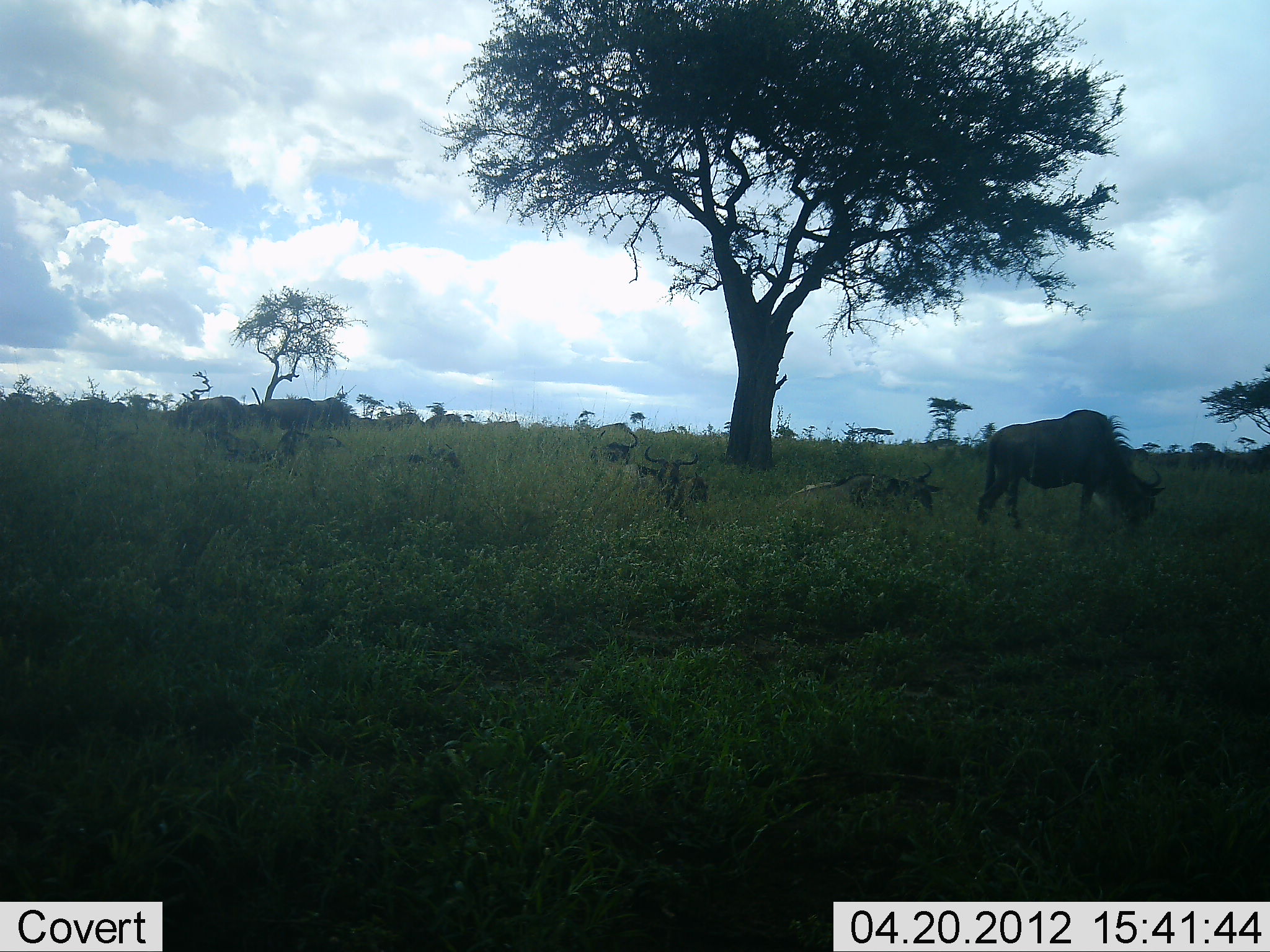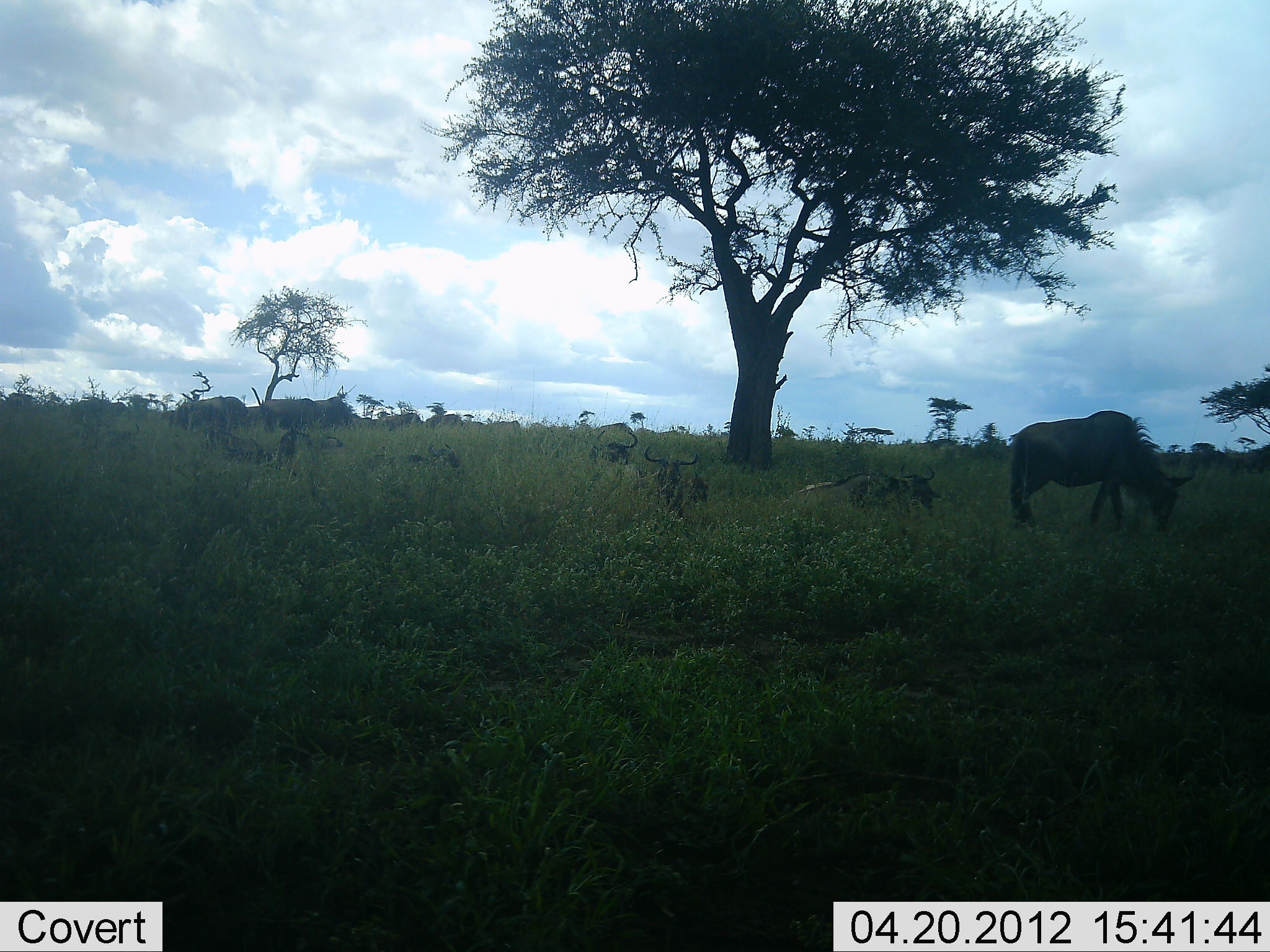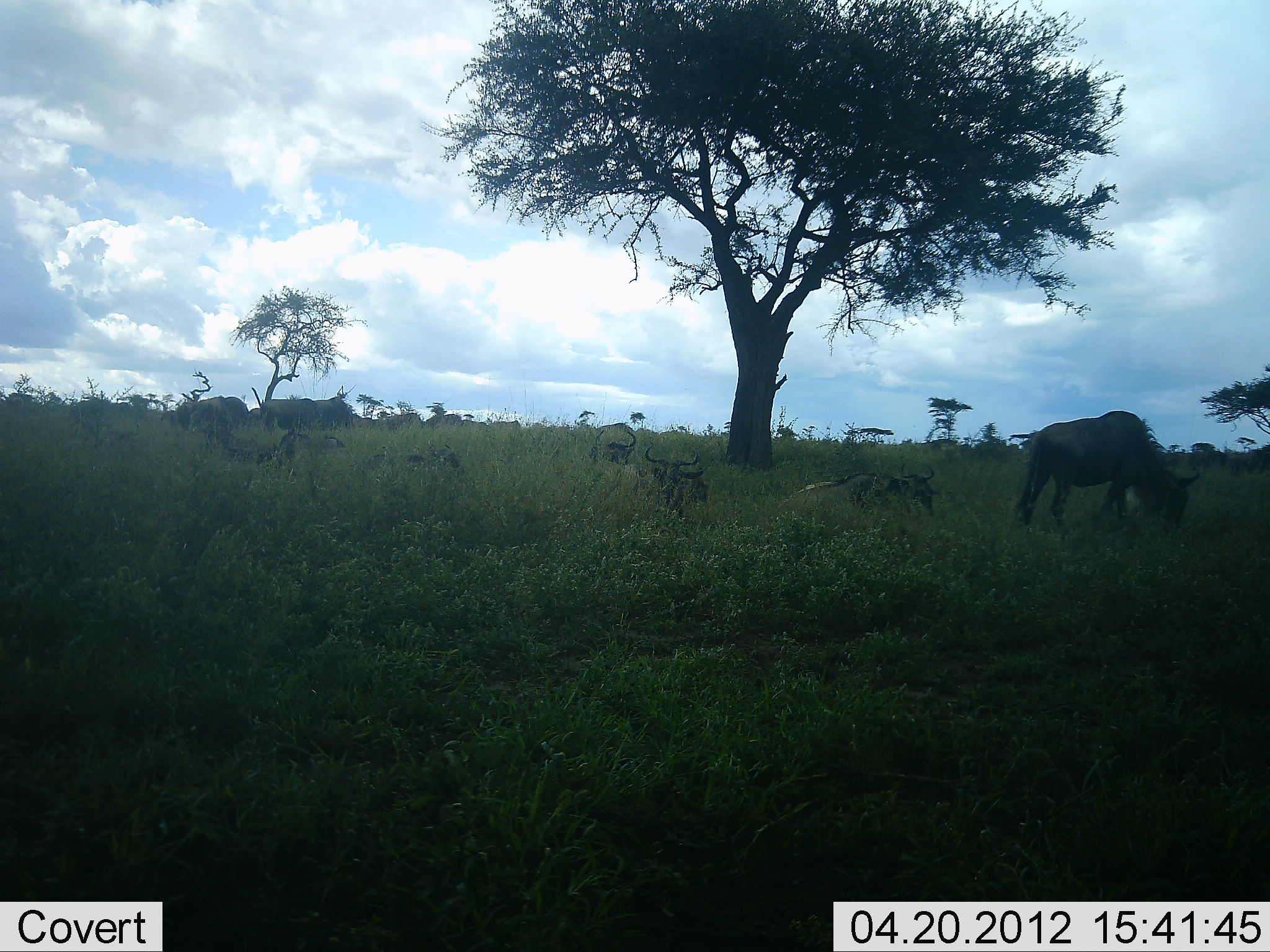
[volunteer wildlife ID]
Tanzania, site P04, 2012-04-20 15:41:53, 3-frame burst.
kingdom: Animalia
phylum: Chordata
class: Mammalia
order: Artiodactyla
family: Bovidae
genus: Connochaetes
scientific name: Connochaetes taurinus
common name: blue wildebeest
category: wildebeest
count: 8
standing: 44%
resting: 80%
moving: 16%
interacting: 0%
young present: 4%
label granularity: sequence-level